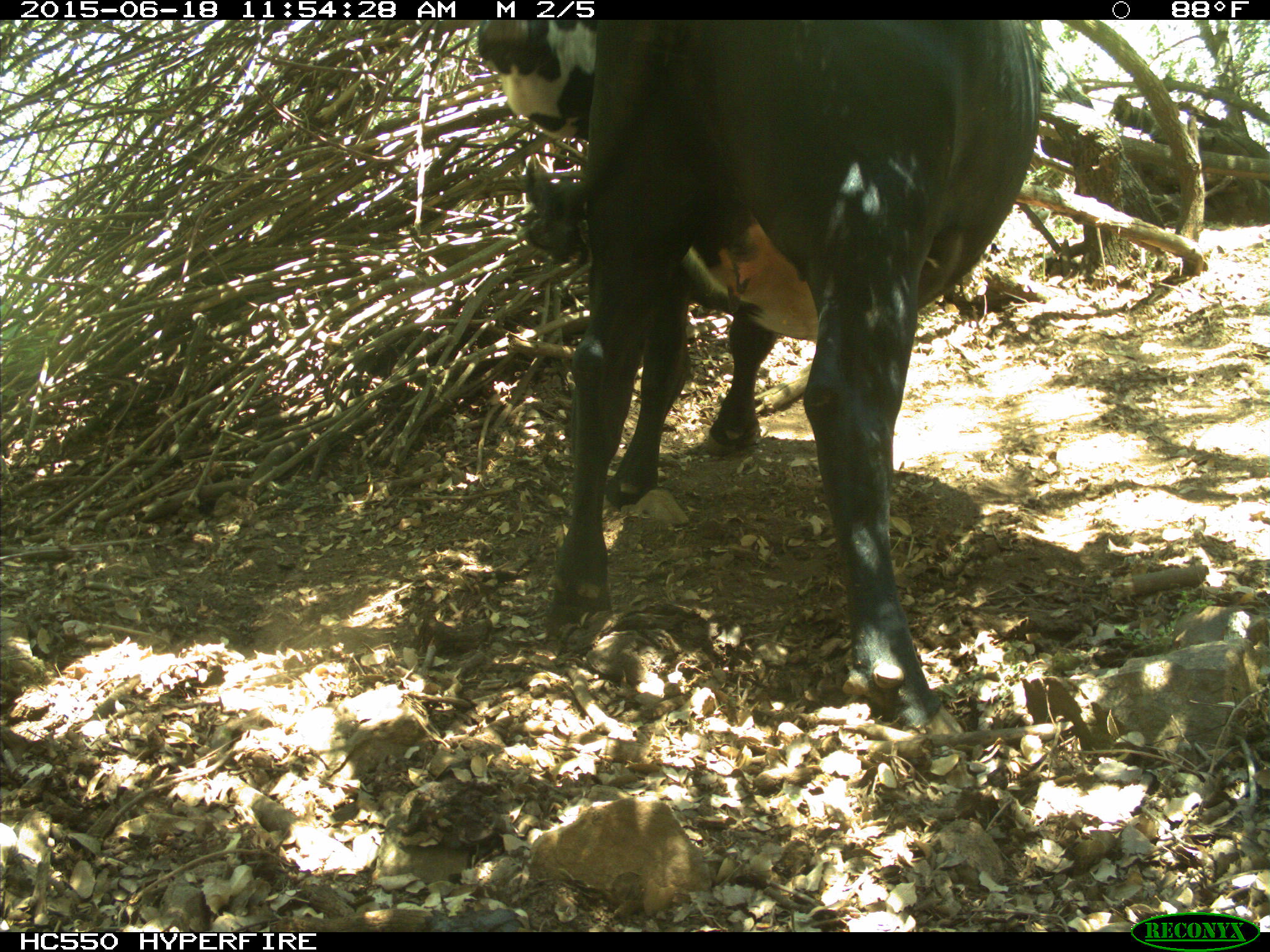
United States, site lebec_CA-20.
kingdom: Animalia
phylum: Chordata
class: Mammalia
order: Artiodactyla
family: Bovidae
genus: Bos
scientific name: Bos taurus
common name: domestic cow